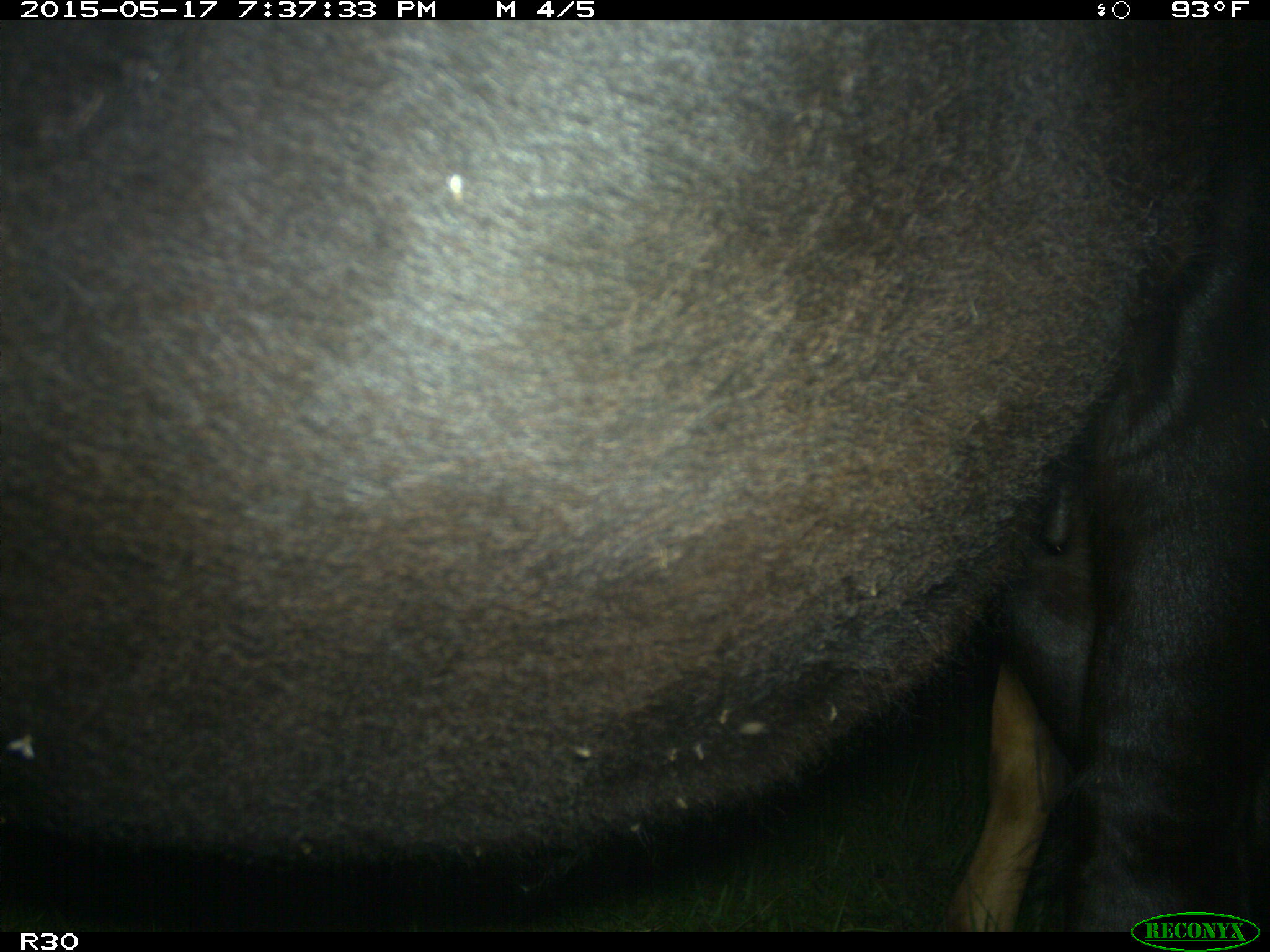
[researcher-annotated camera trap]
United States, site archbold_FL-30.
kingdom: Animalia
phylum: Chordata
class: Mammalia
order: Artiodactyla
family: Bovidae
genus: Bos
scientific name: Bos taurus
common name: domestic cow